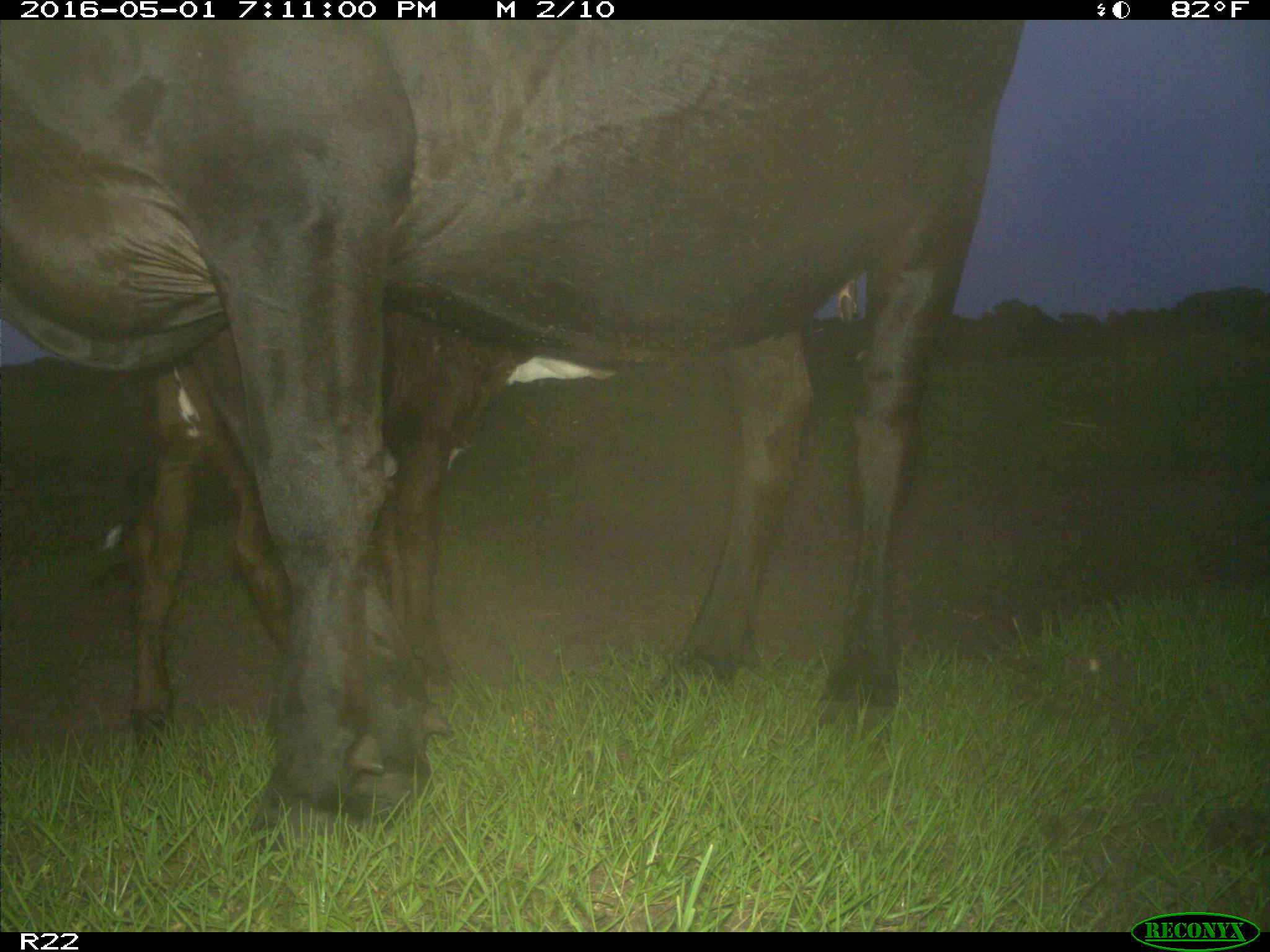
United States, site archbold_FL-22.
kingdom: Animalia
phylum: Chordata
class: Mammalia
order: Artiodactyla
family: Bovidae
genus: Bos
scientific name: Bos taurus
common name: domestic cow